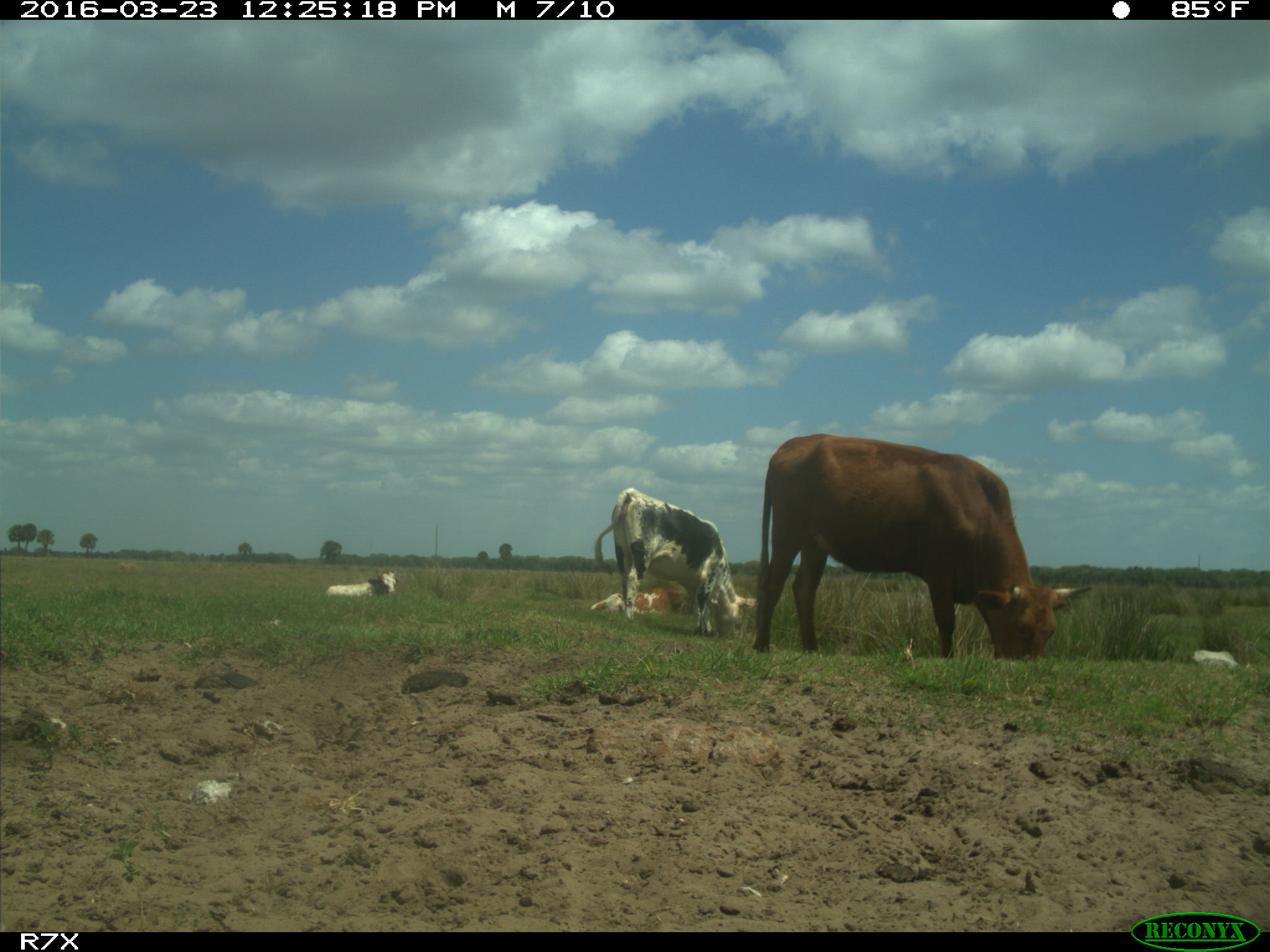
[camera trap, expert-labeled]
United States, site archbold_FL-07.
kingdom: Animalia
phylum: Chordata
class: Mammalia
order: Artiodactyla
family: Bovidae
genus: Bos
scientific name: Bos taurus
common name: domestic cow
Bos taurus (domestic cow).